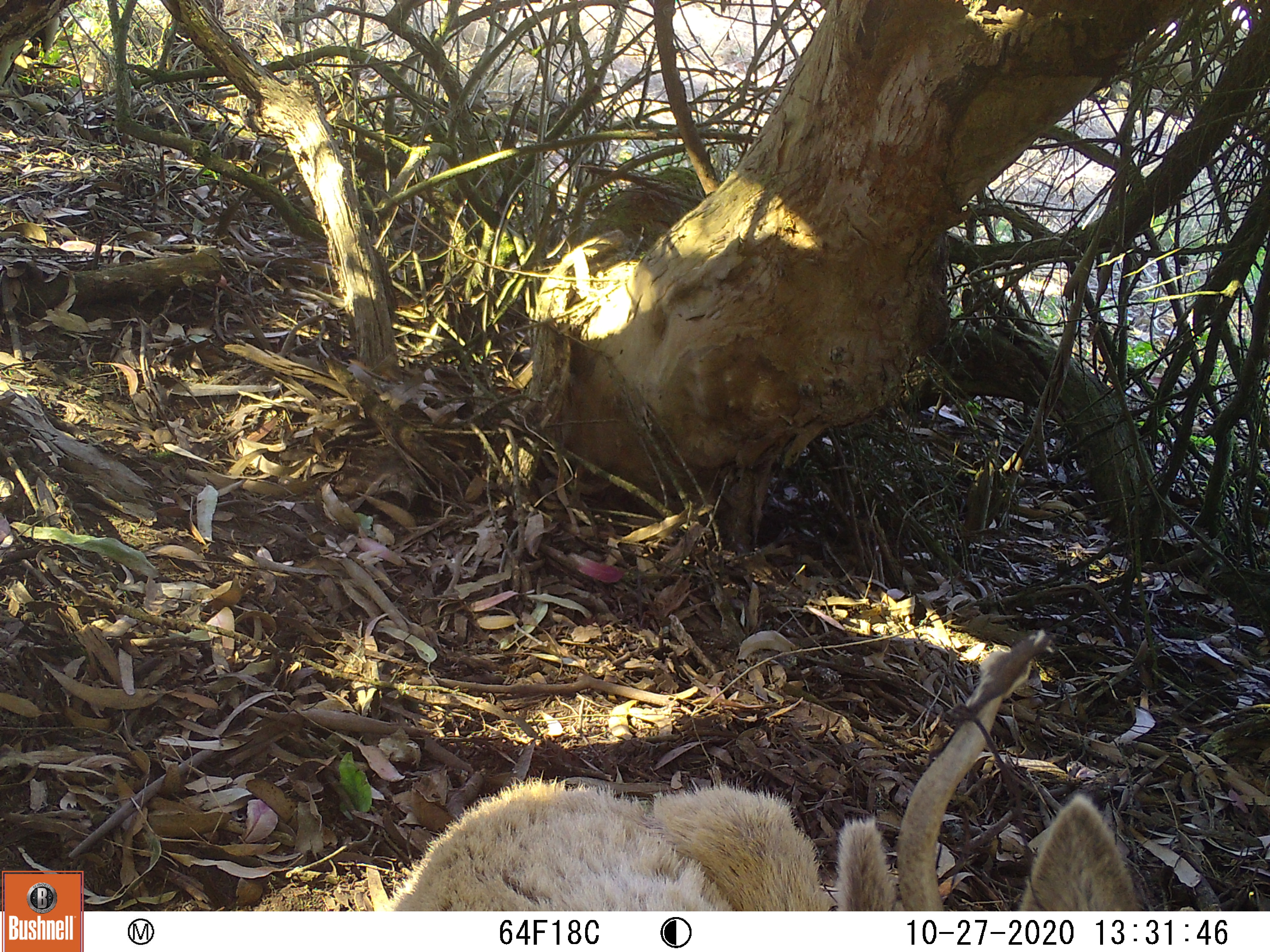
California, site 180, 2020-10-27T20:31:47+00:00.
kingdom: Animalia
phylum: Chordata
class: Mammalia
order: Artiodactyla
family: Cervidae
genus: Cervus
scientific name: Cervus canadensis nannodes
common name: tule elk